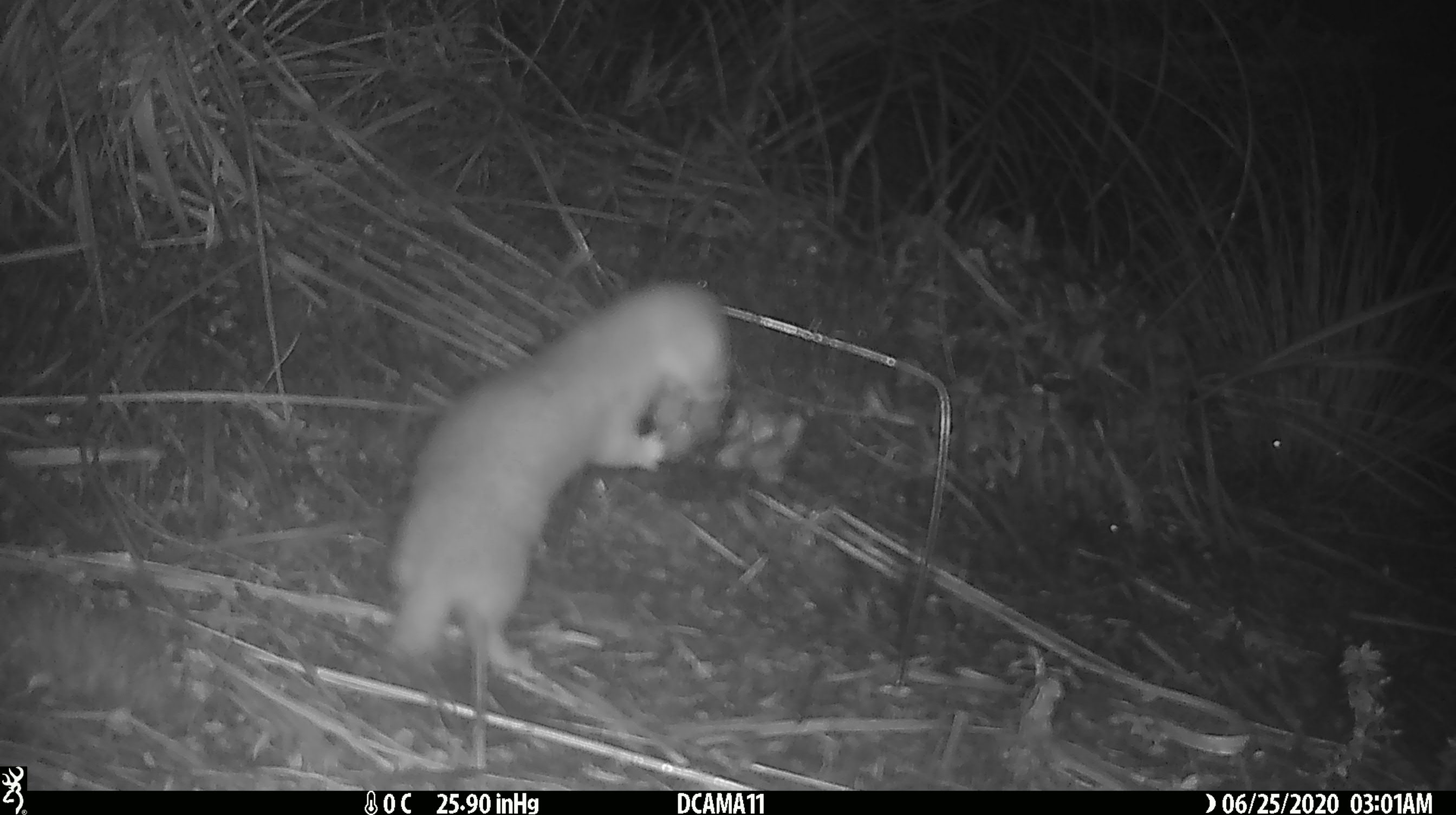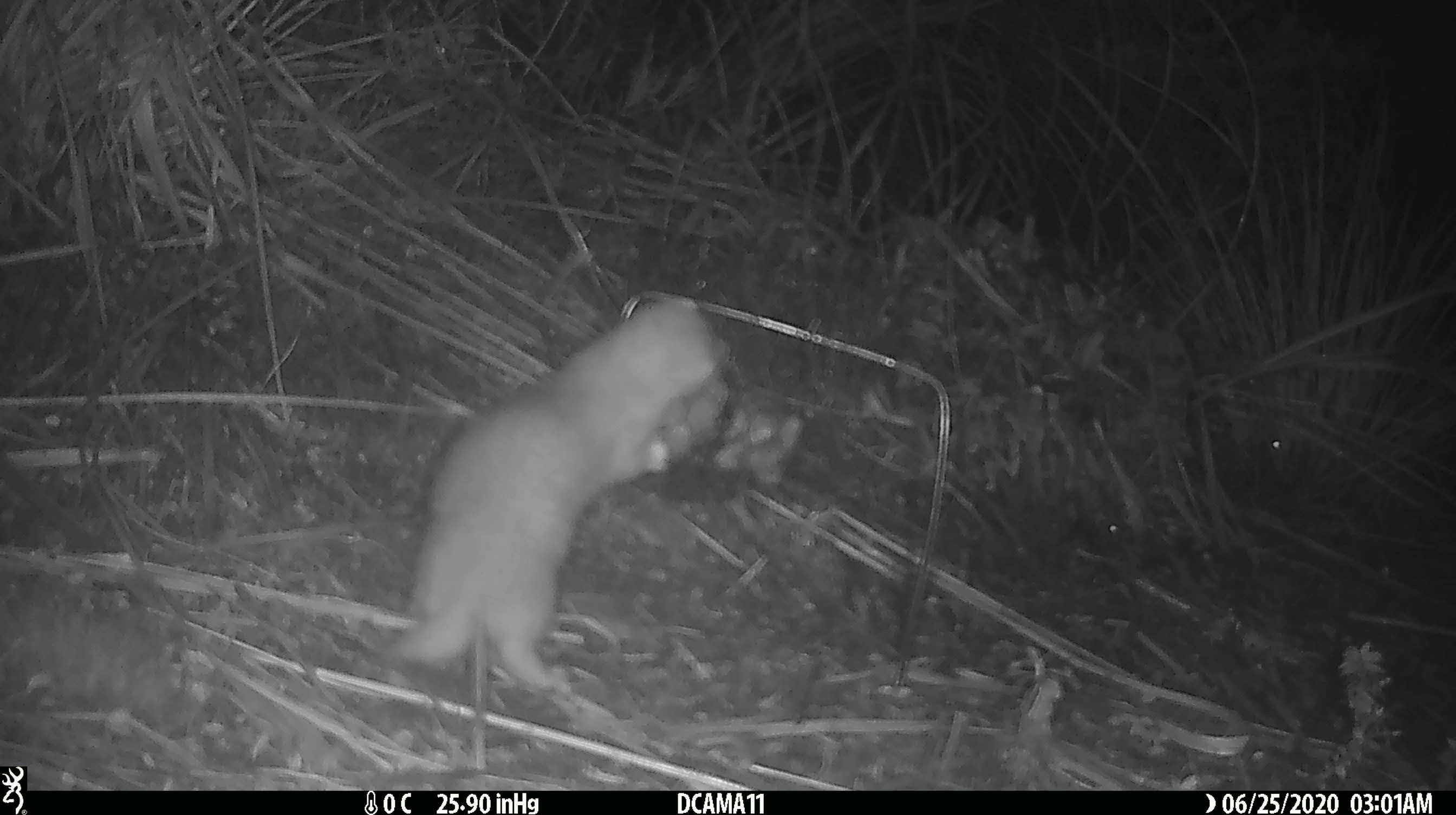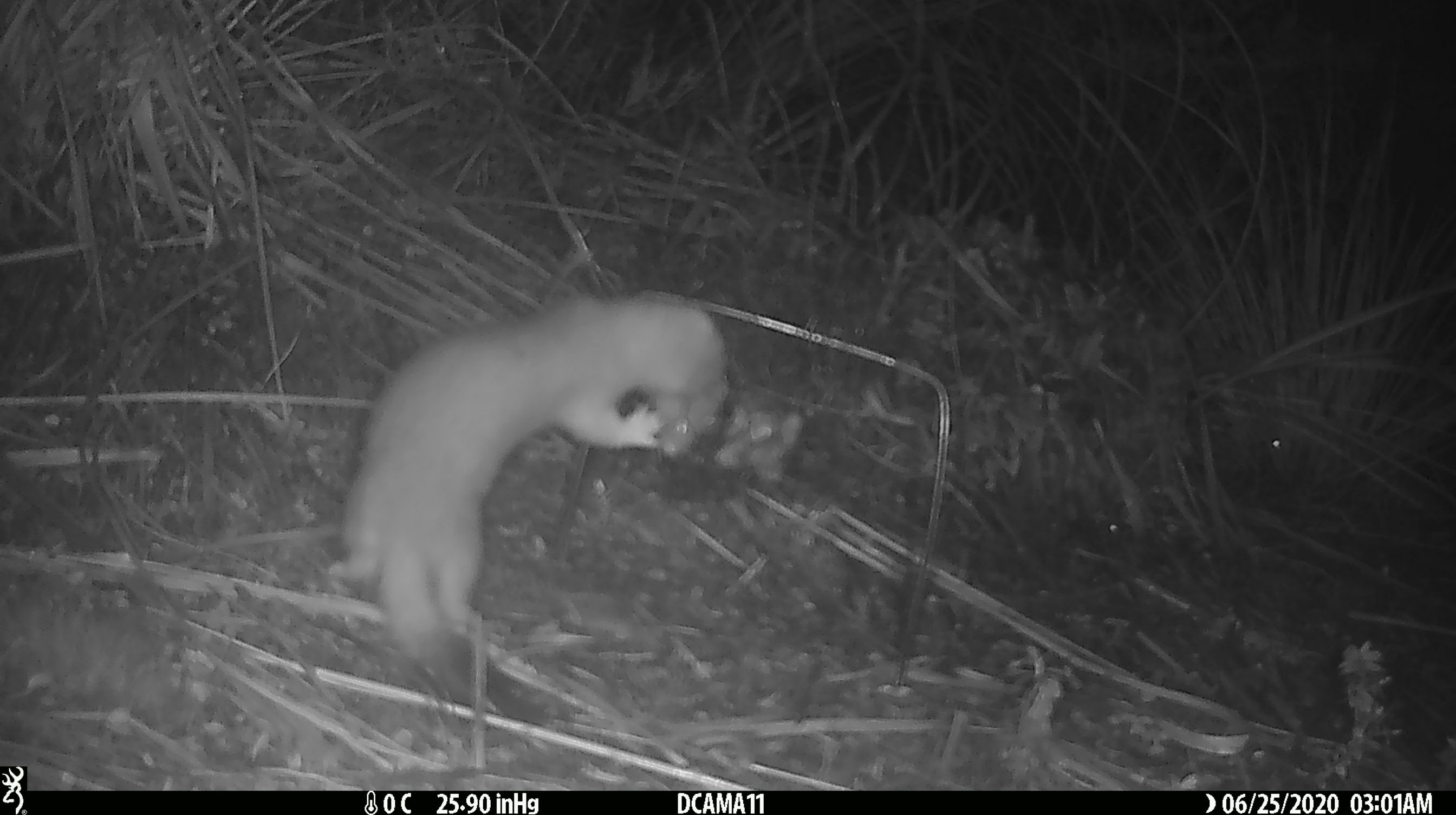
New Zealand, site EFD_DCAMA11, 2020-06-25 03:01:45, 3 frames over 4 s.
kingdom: Animalia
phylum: Chordata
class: Mammalia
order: Carnivora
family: Mustelidae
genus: Mustela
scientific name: Mustela erminea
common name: stoat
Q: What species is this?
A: Stoat (Mustela erminea).